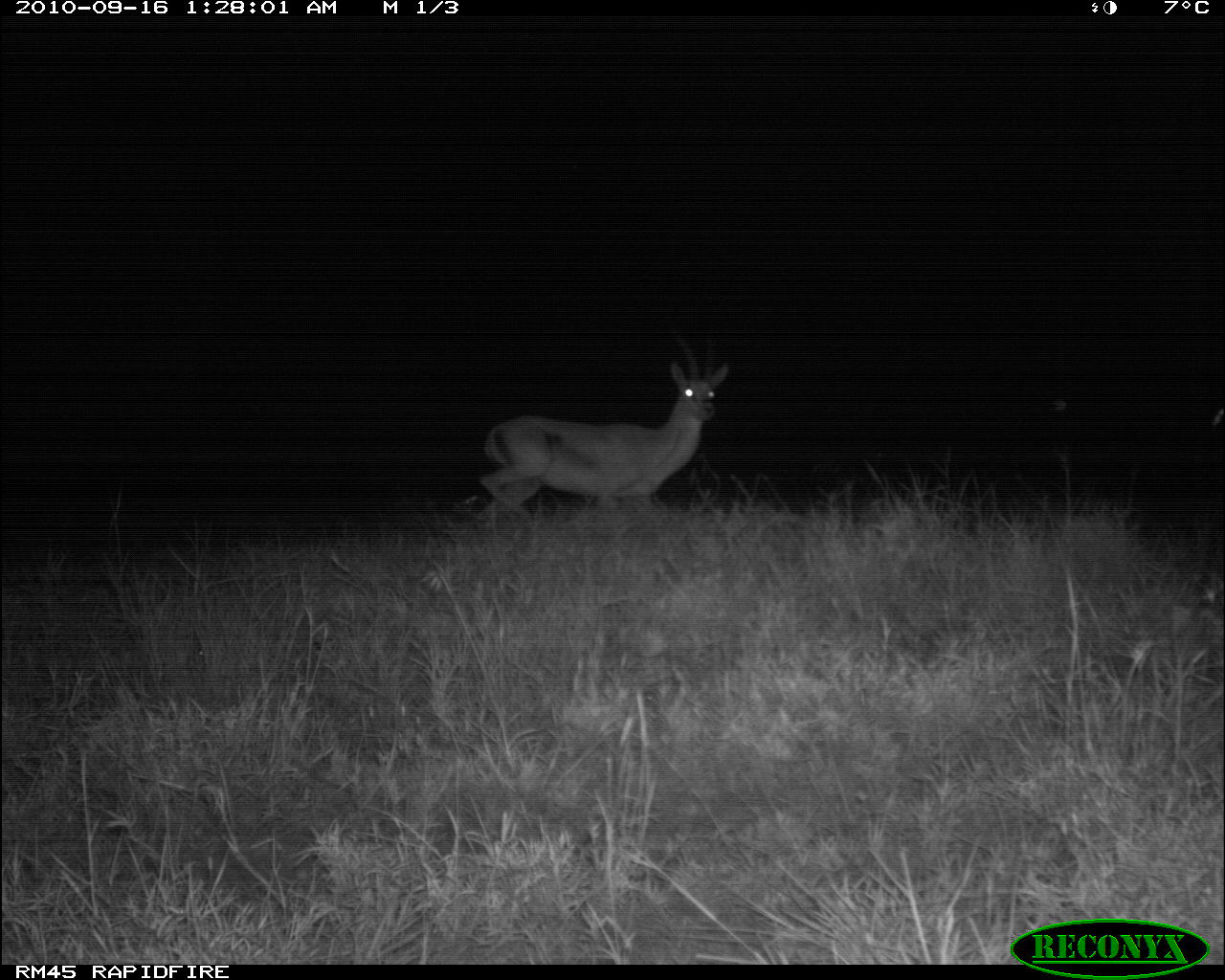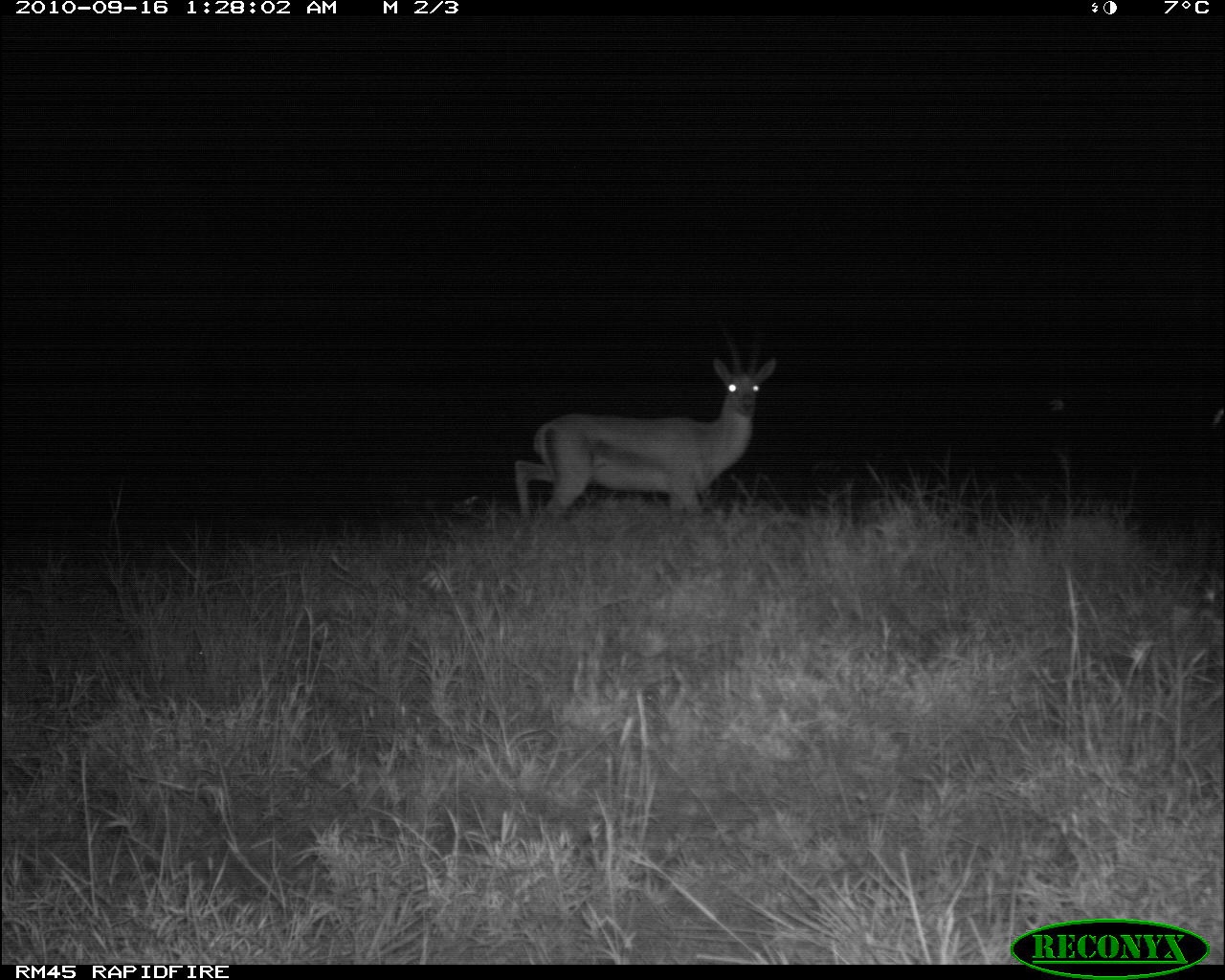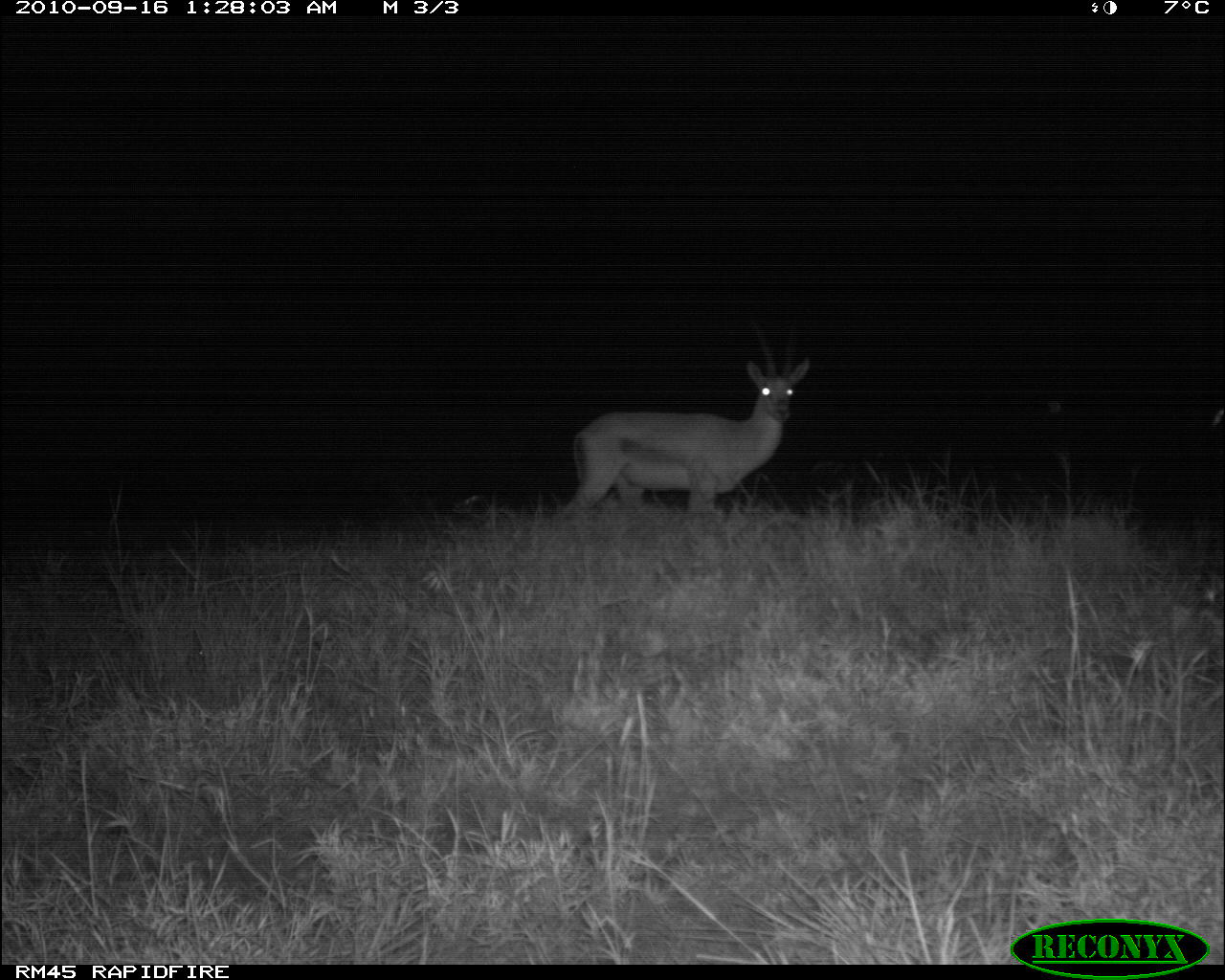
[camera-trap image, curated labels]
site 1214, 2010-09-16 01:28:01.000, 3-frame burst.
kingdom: Animalia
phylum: Chordata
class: Mammalia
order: Artiodactyla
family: Bovidae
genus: Nanger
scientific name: Nanger granti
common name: grant's gazelle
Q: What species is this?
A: Nanger granti (grant's gazelle).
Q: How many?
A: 1.